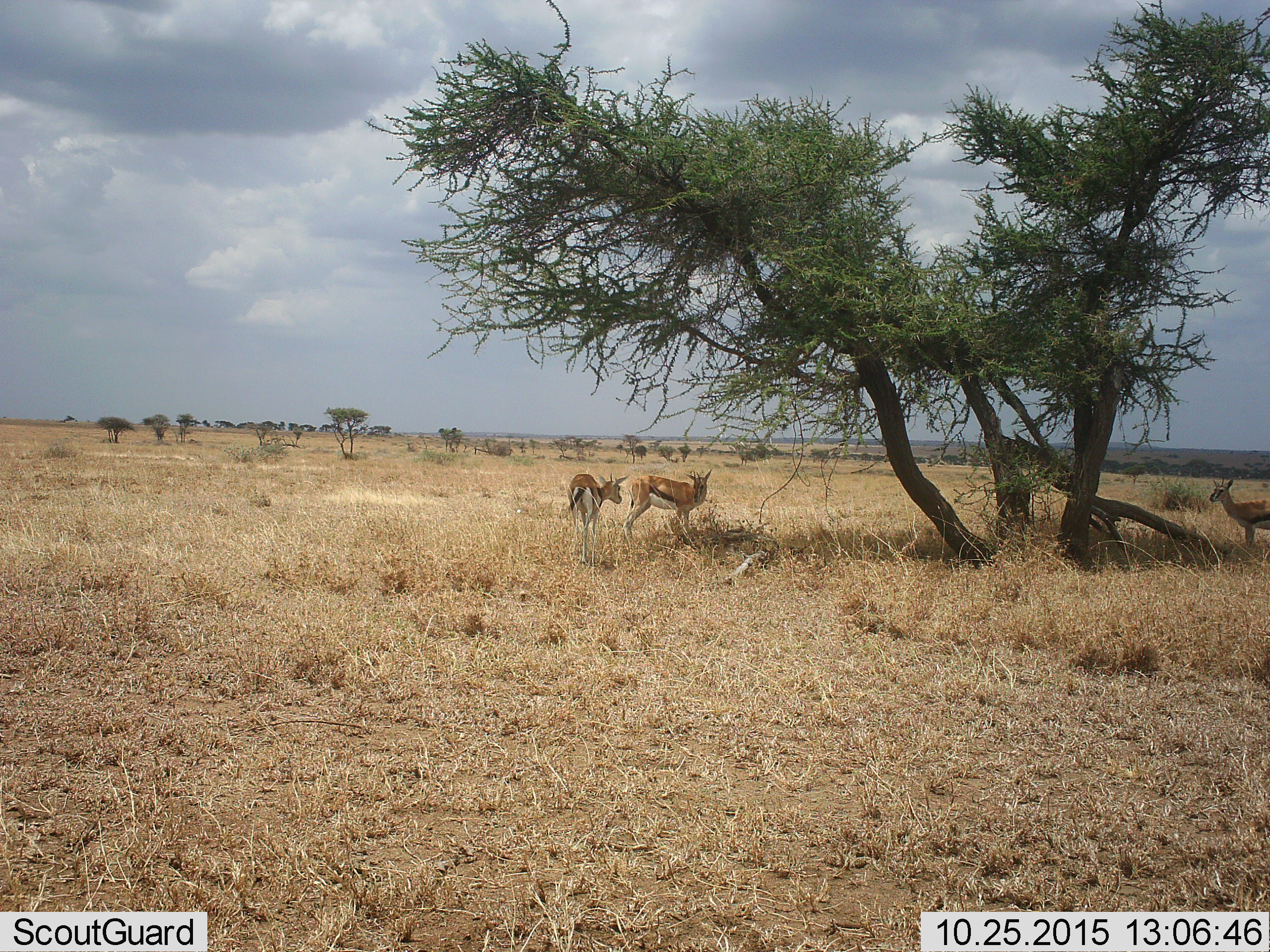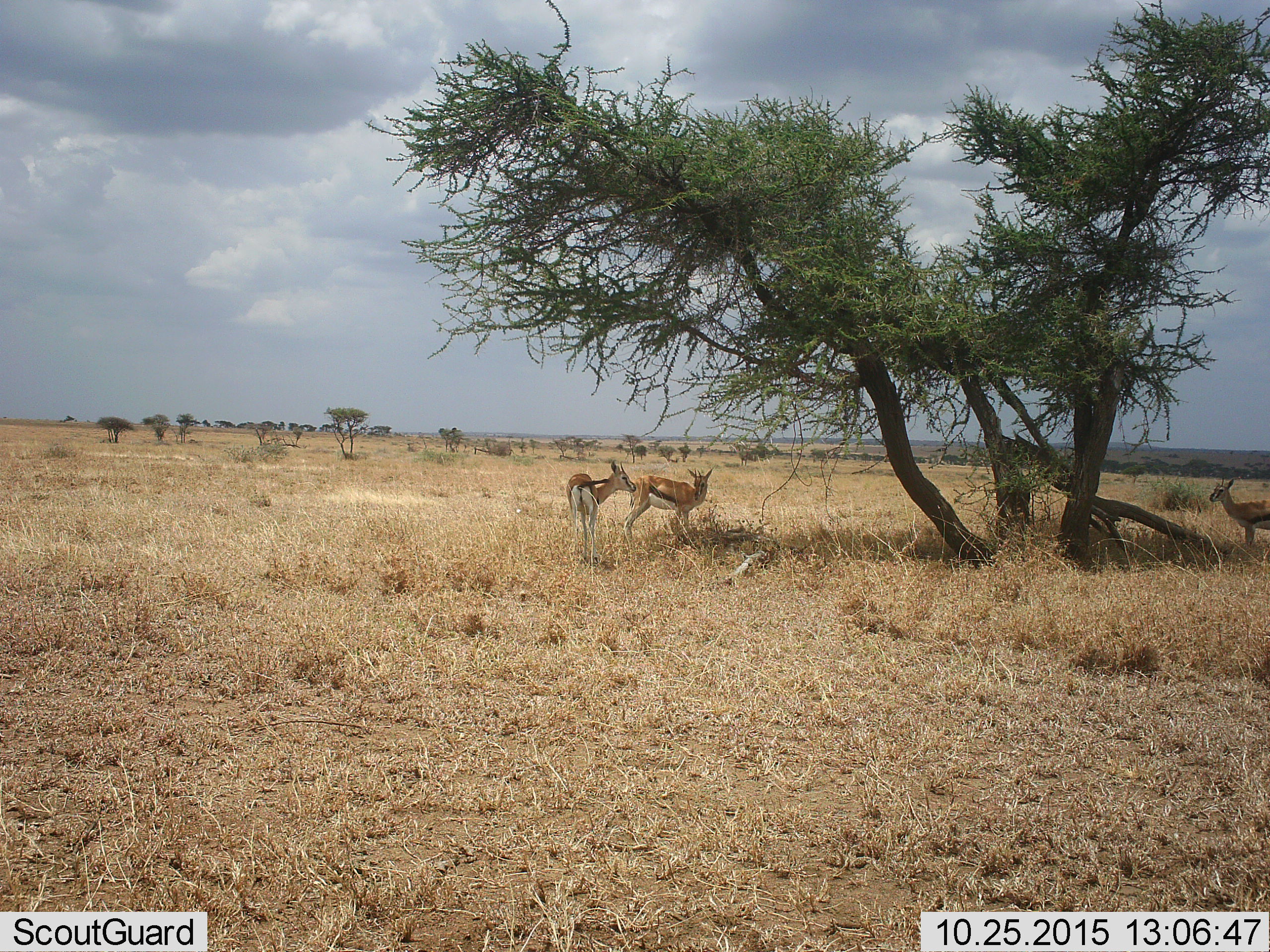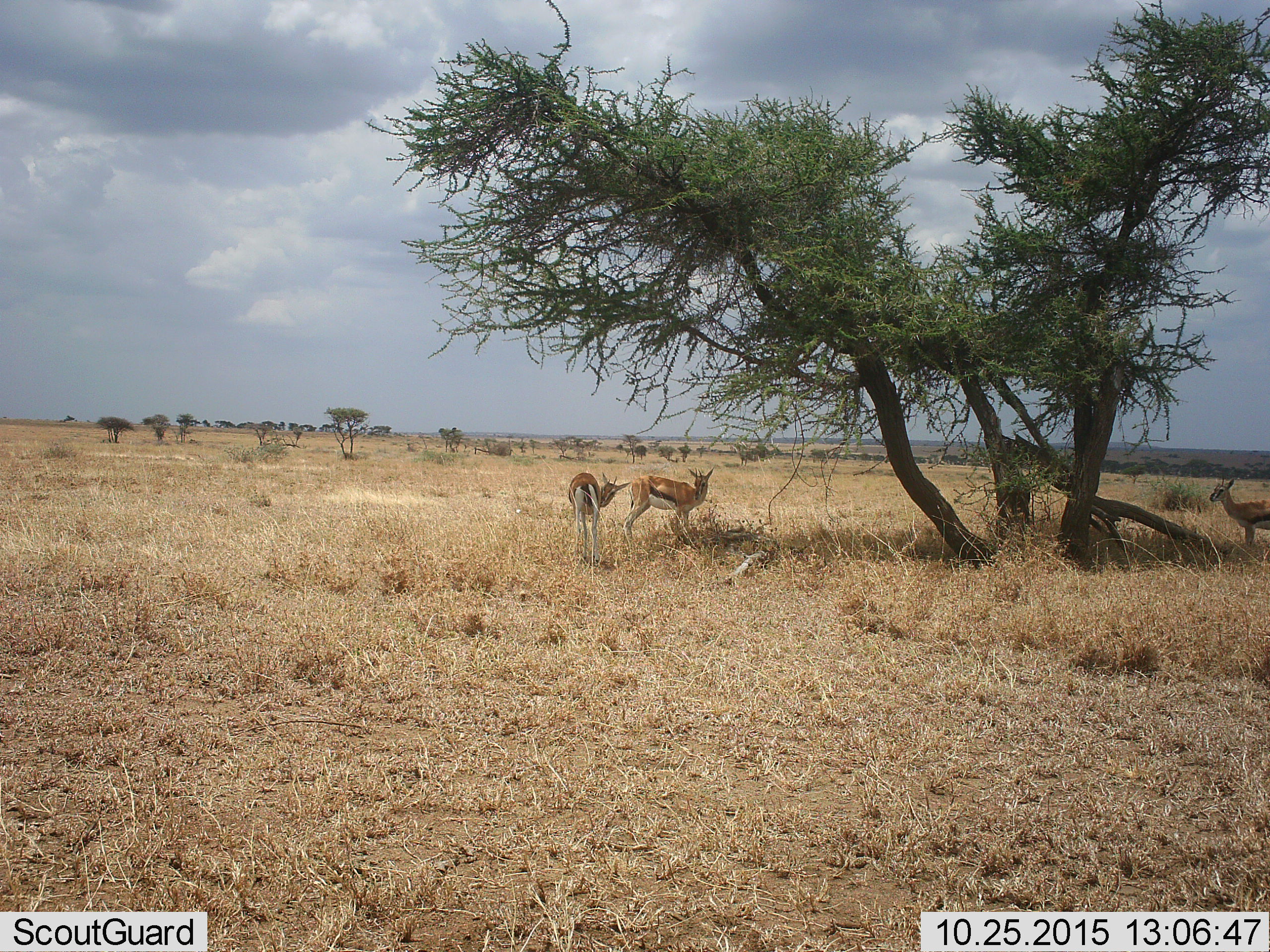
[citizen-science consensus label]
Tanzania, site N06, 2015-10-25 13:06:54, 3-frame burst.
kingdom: Animalia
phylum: Chordata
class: Mammalia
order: Artiodactyla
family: Bovidae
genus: Eudorcas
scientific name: Eudorcas thomsonii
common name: thomson's gazelle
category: gazellethomsons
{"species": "gazellethomsons (thomson's gazelle) (Eudorcas thomsonii)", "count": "3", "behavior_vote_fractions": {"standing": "100%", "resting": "0%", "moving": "12%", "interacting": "25%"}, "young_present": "0%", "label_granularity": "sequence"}